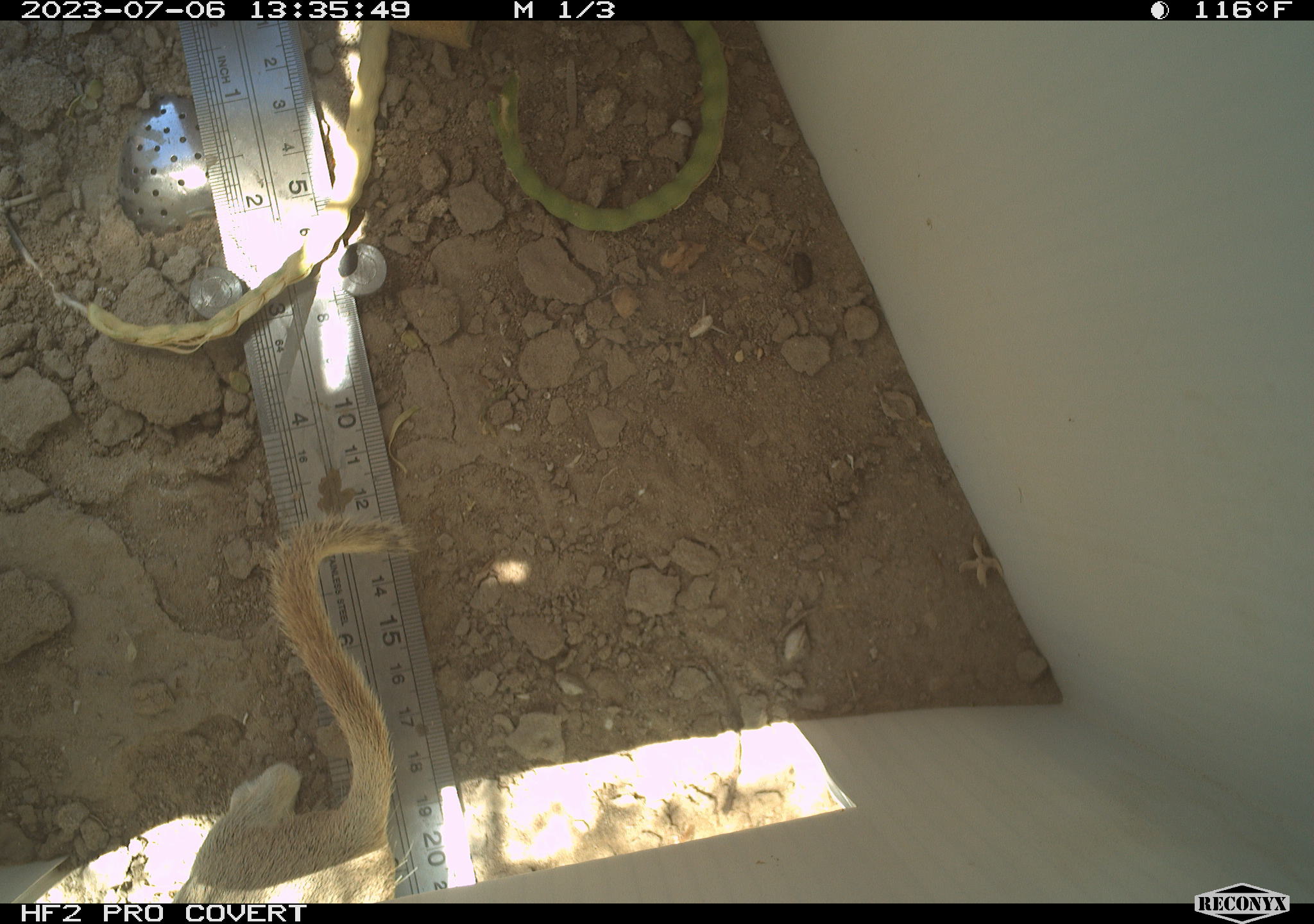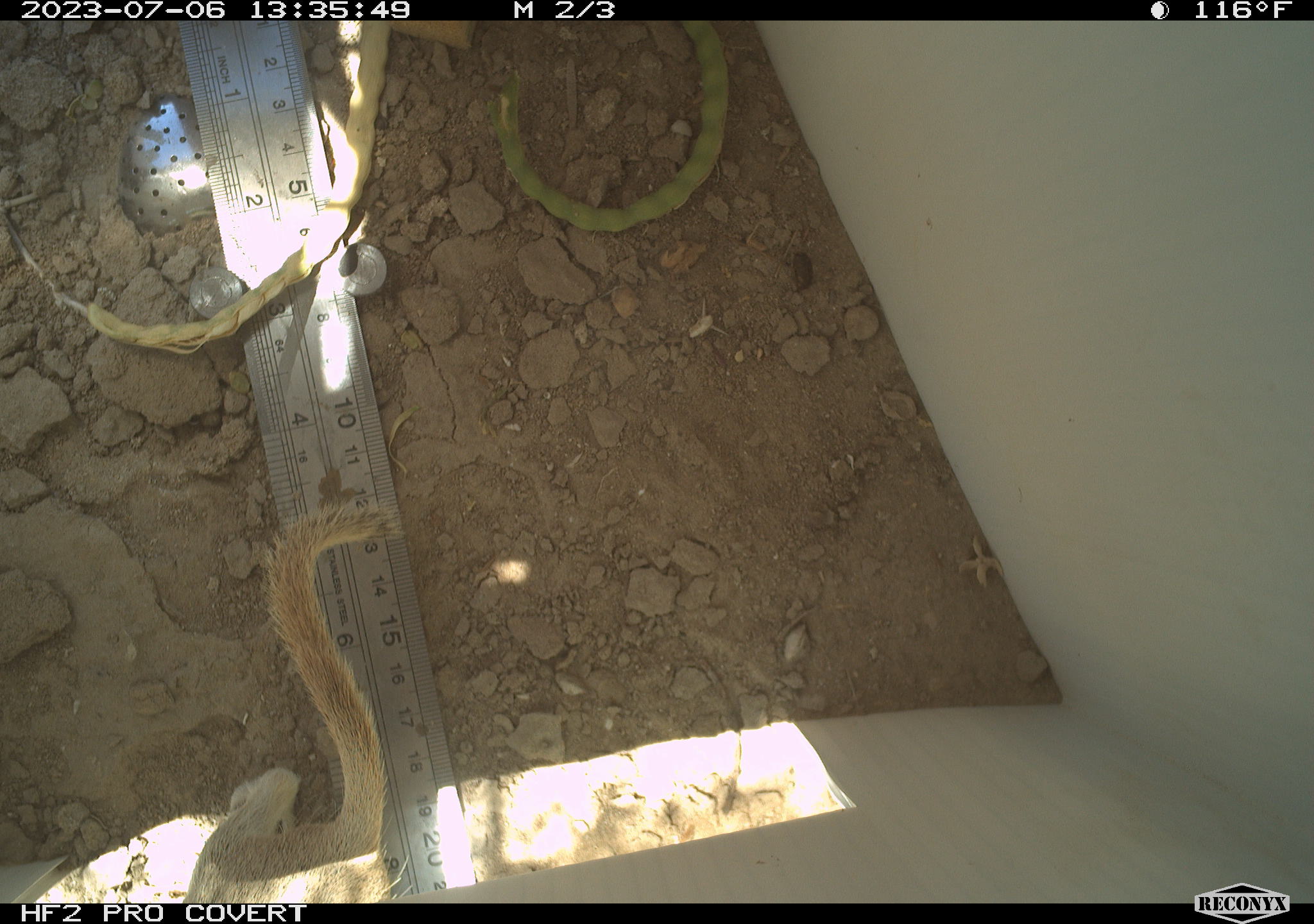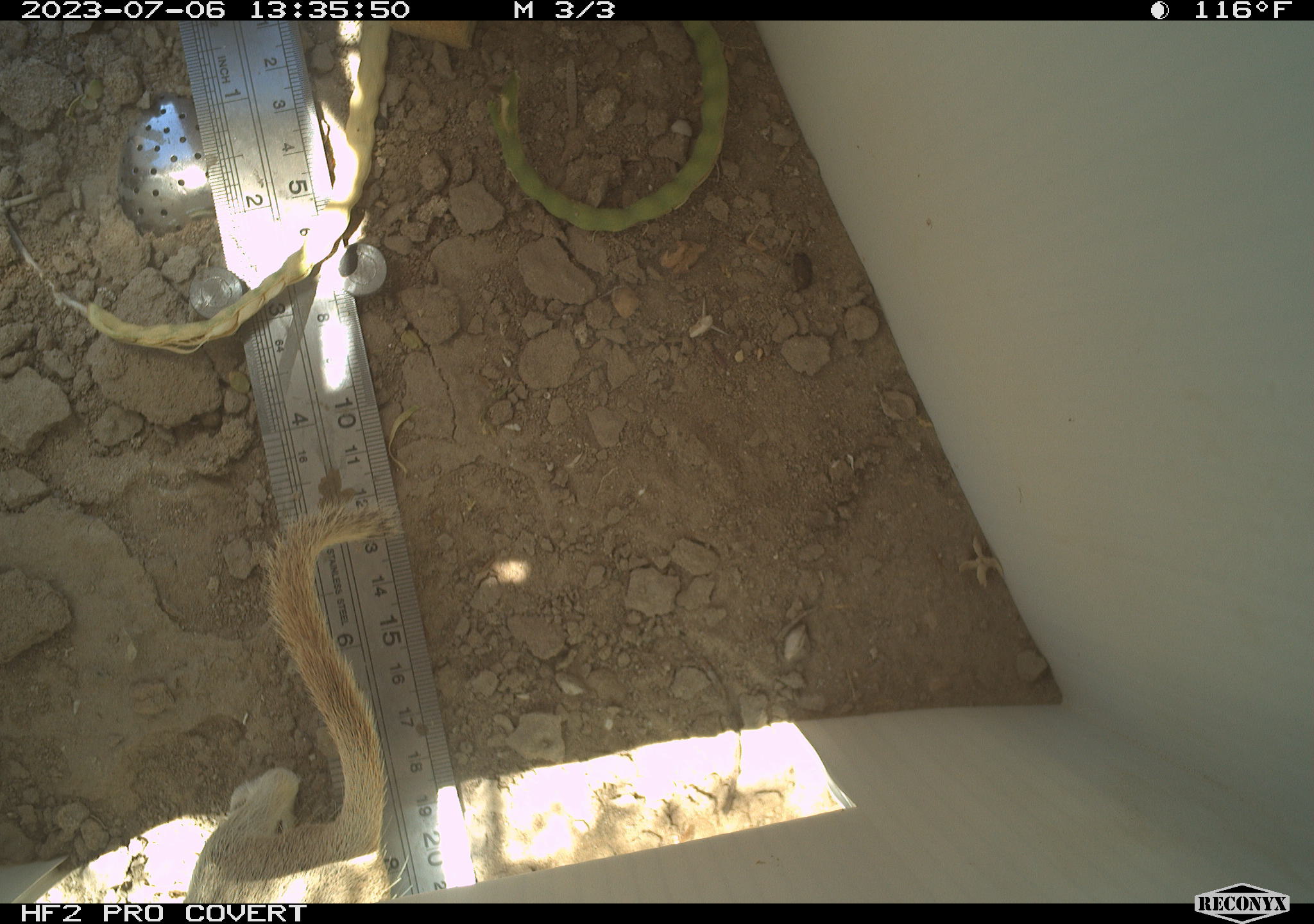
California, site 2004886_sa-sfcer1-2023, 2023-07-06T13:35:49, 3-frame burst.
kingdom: Animalia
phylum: Chordata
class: Mammalia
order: Rodentia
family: Sciuridae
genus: Xerospermophilus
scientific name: Xerospermophilus tereticaudus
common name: round-tailed ground squirrel